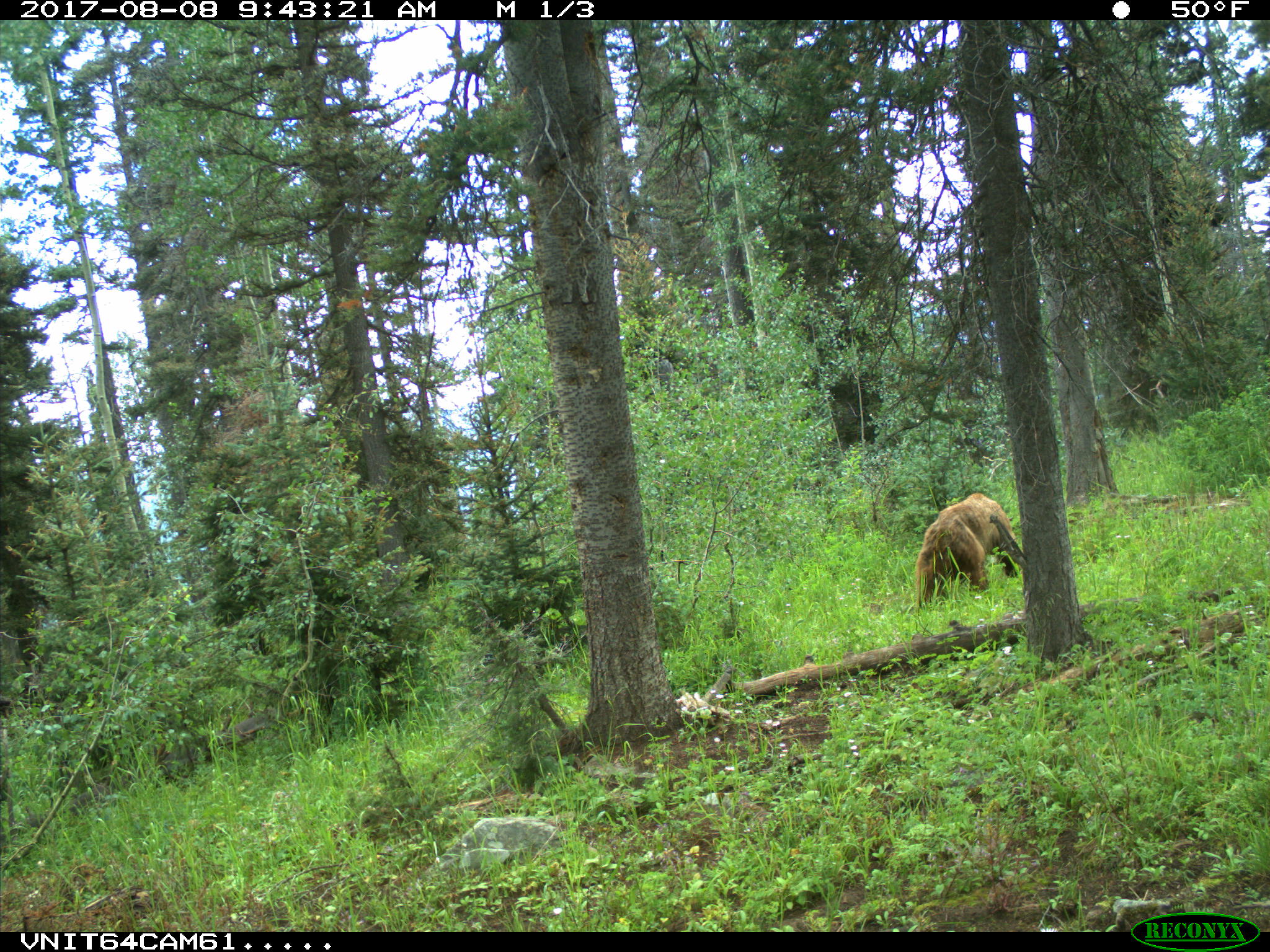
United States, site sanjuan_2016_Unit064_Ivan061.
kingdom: Animalia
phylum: Chordata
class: Mammalia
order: Carnivora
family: Ursidae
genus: Ursus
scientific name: Ursus americanus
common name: american black bear